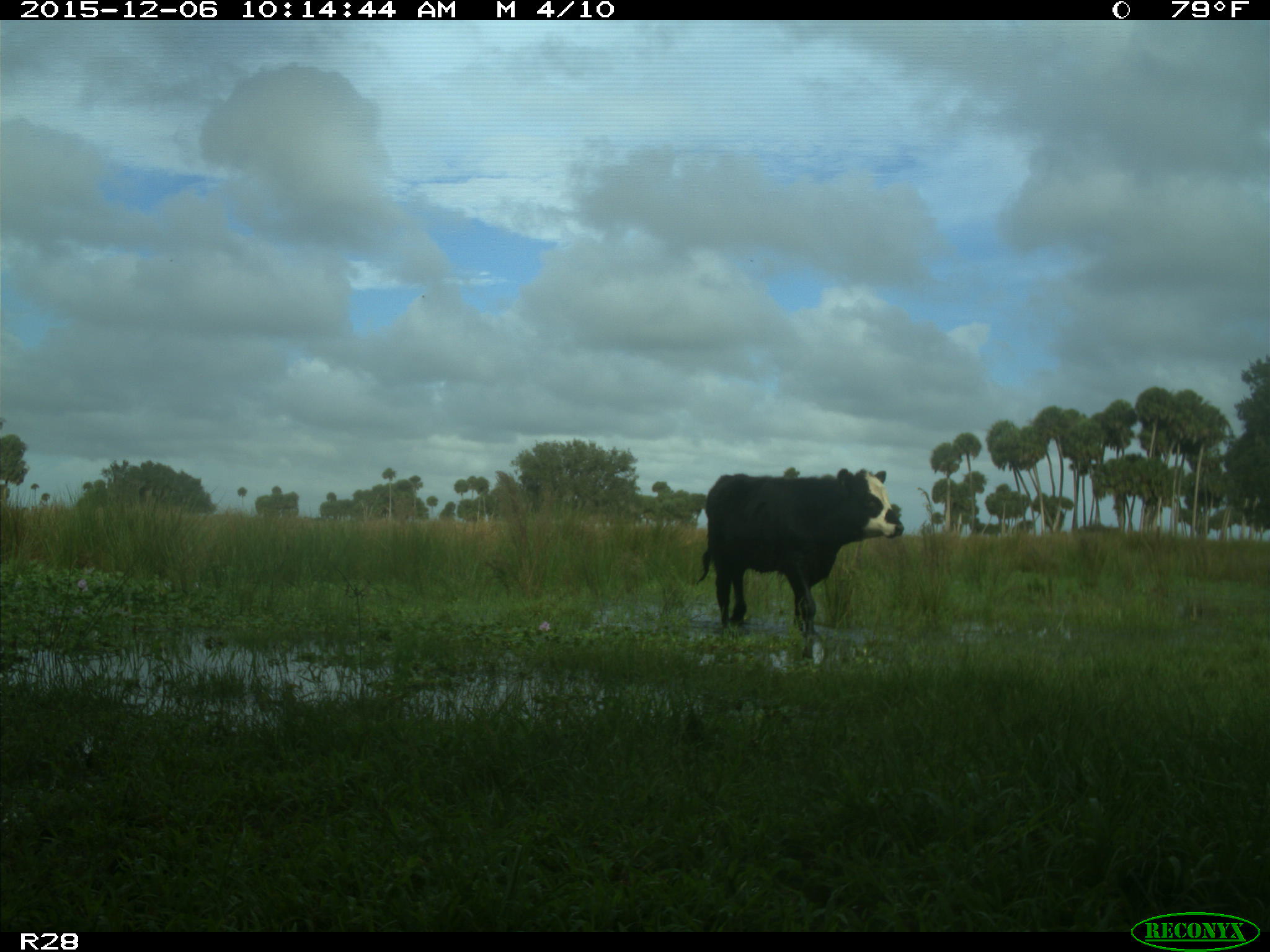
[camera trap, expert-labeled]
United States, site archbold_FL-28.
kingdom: Animalia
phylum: Chordata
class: Mammalia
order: Artiodactyla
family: Bovidae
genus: Bos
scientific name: Bos taurus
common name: domestic cow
Bos taurus (domestic cow).